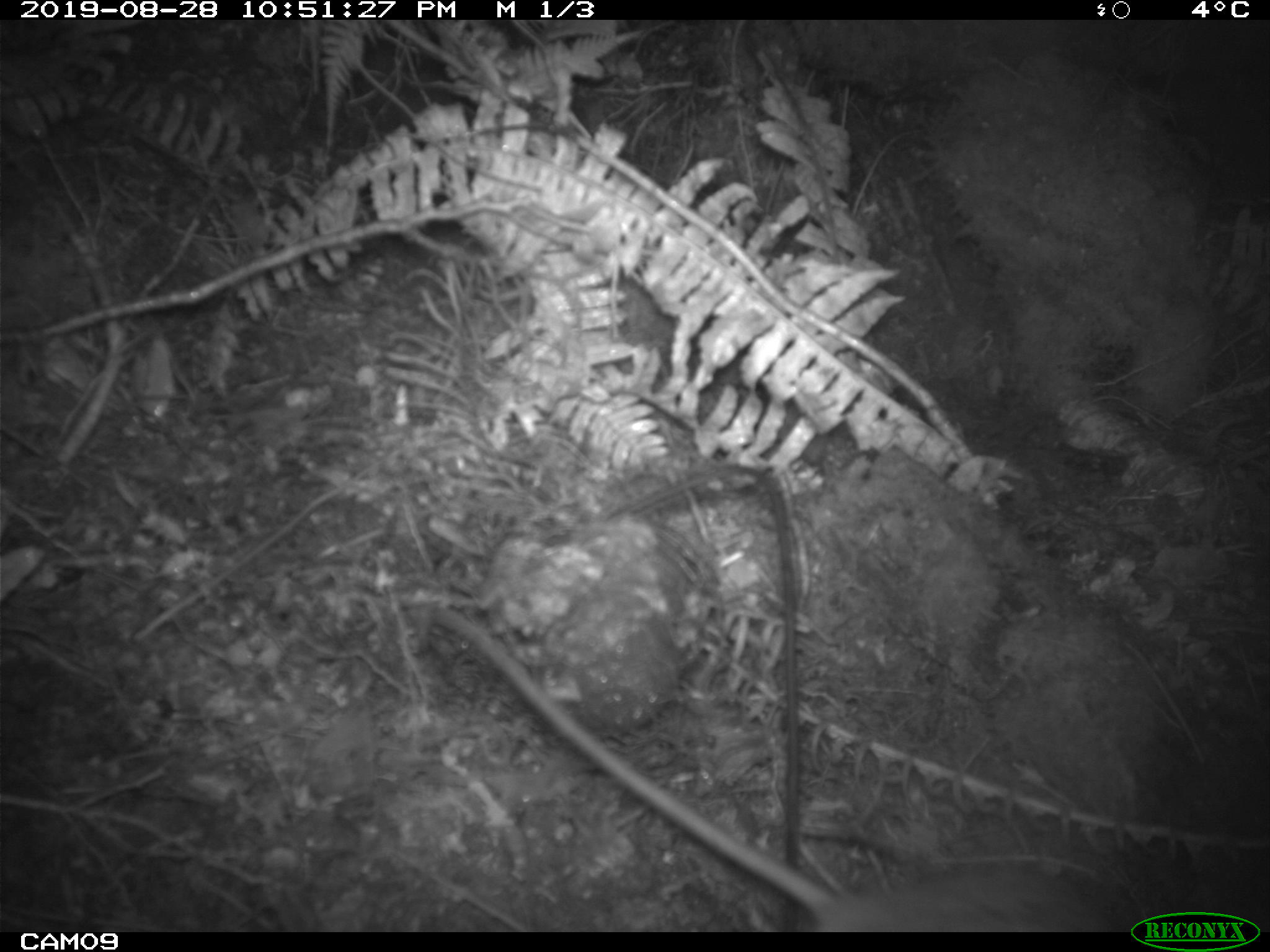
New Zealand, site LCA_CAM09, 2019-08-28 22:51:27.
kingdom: Animalia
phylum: Chordata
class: Mammalia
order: Rodentia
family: Muridae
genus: Rattus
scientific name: Rattus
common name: rat